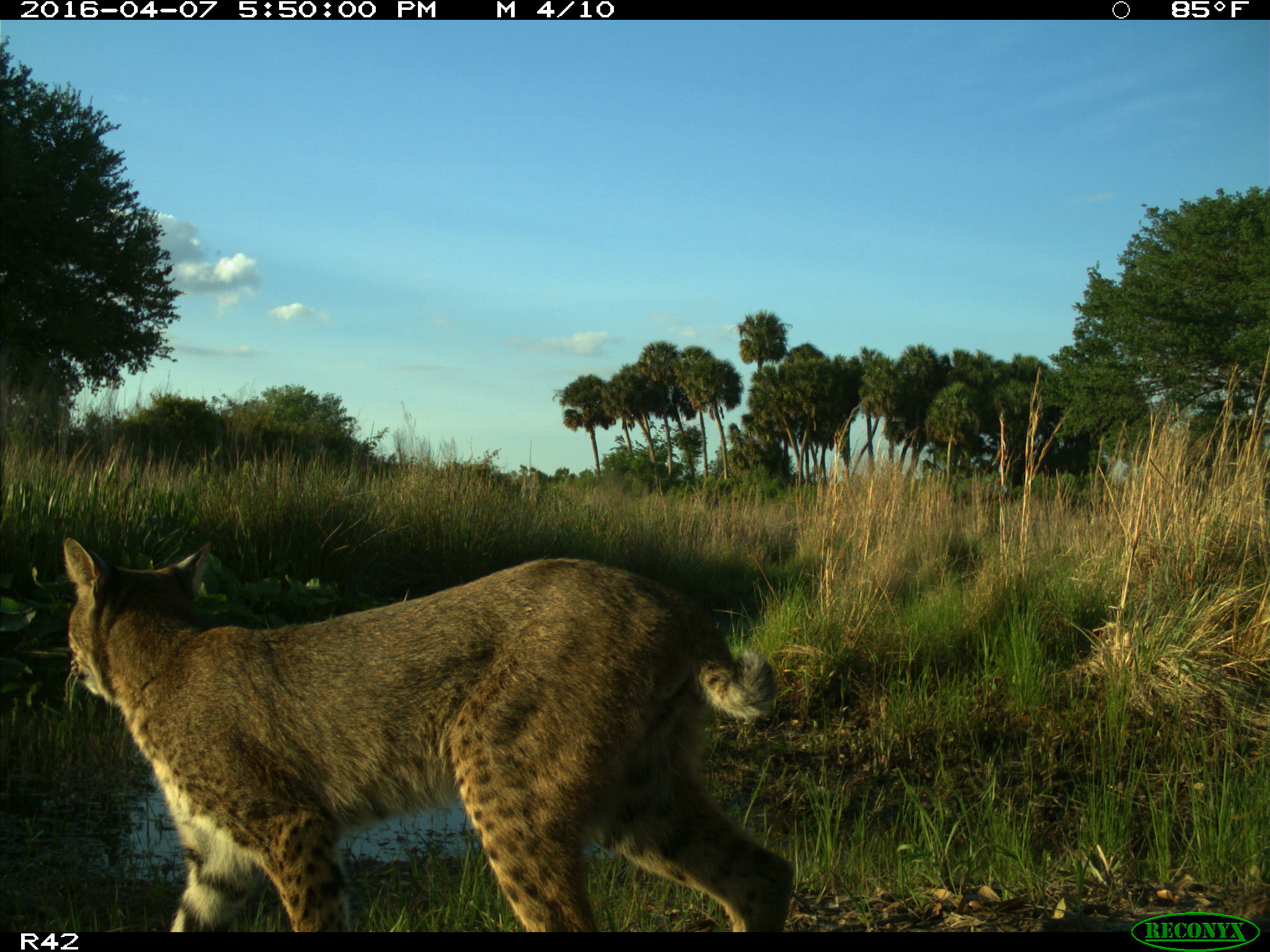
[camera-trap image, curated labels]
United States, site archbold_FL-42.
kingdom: Animalia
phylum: Chordata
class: Mammalia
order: Carnivora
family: Felidae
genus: Lynx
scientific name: Lynx rufus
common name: bobcat